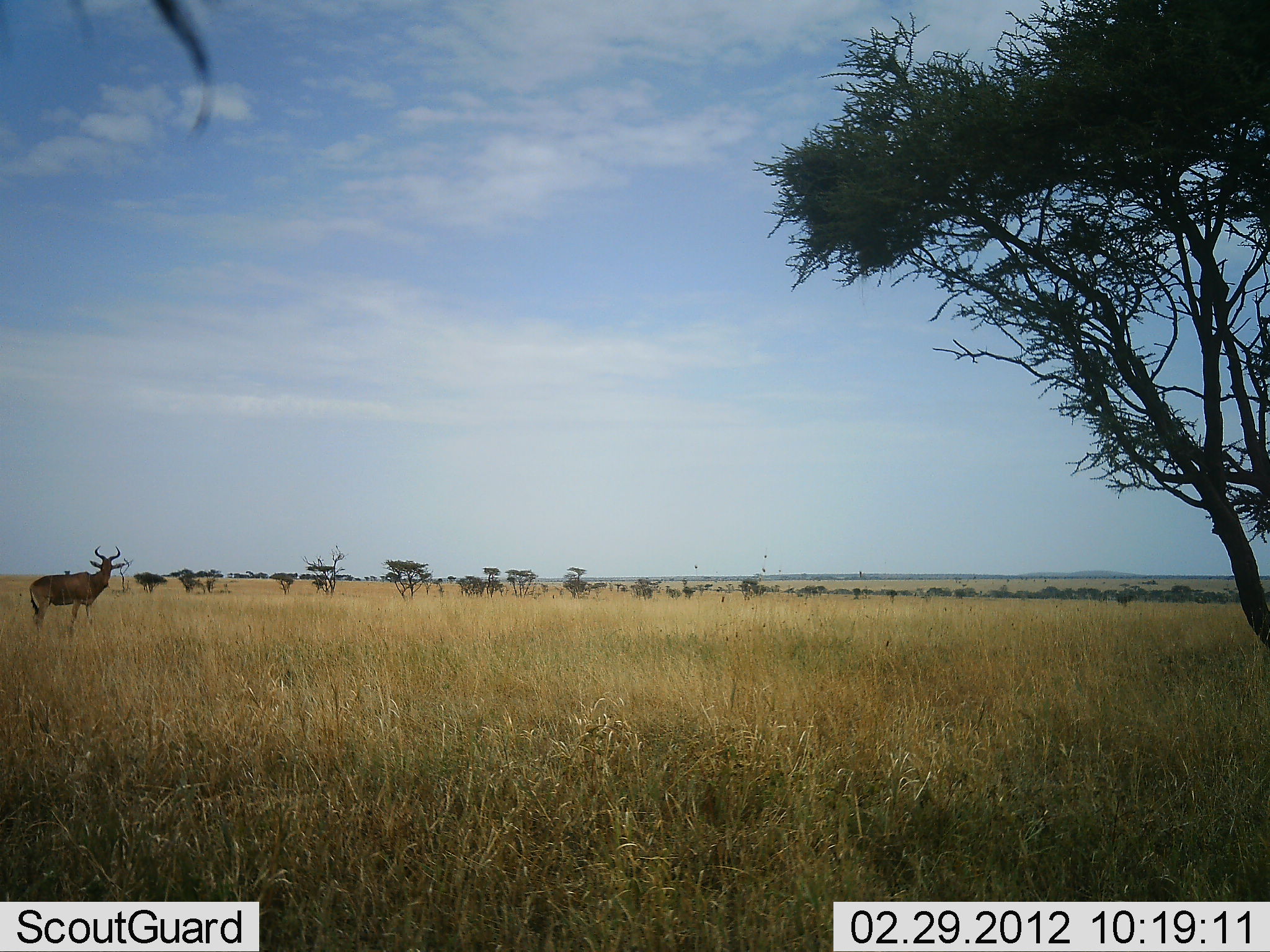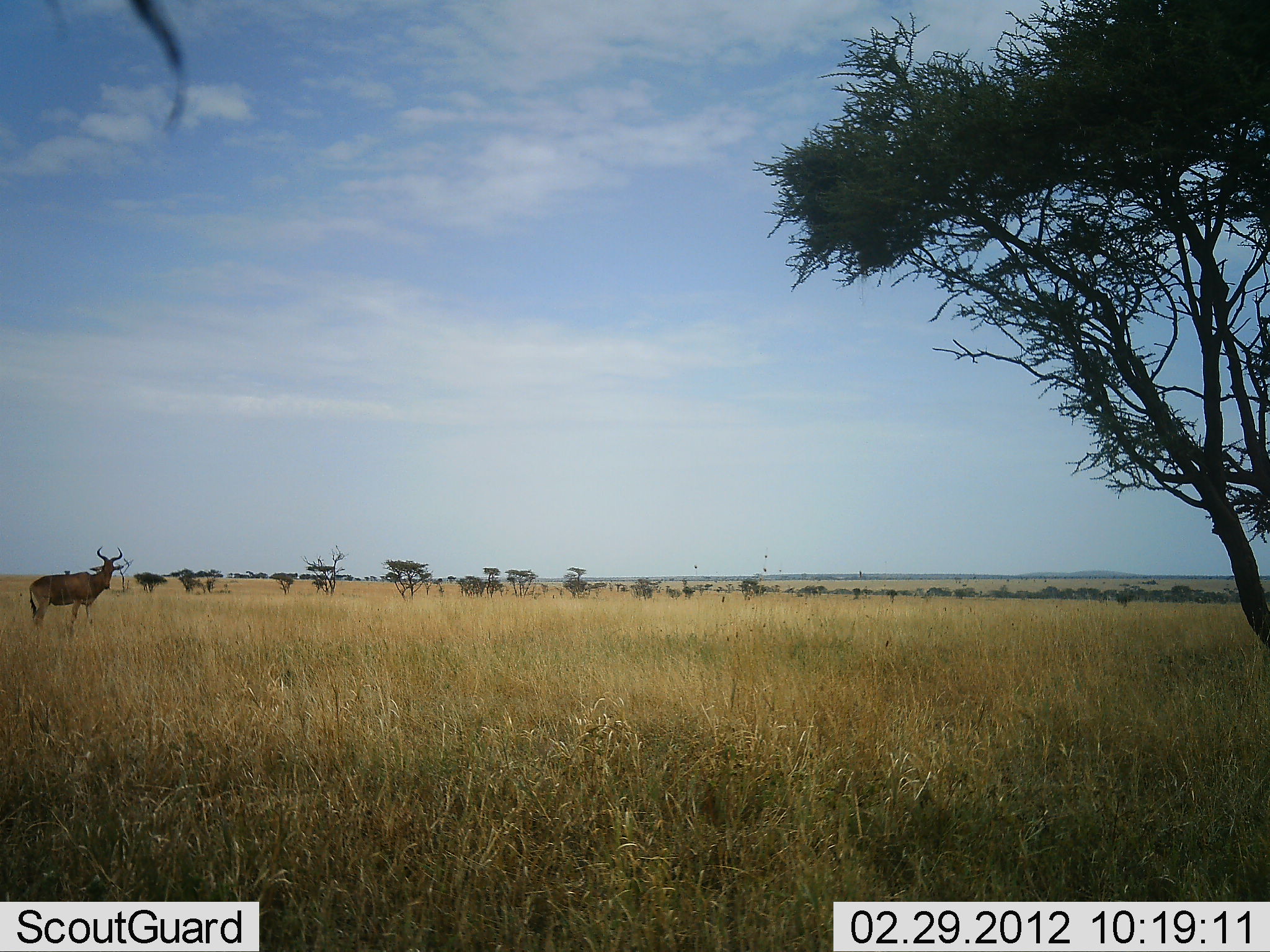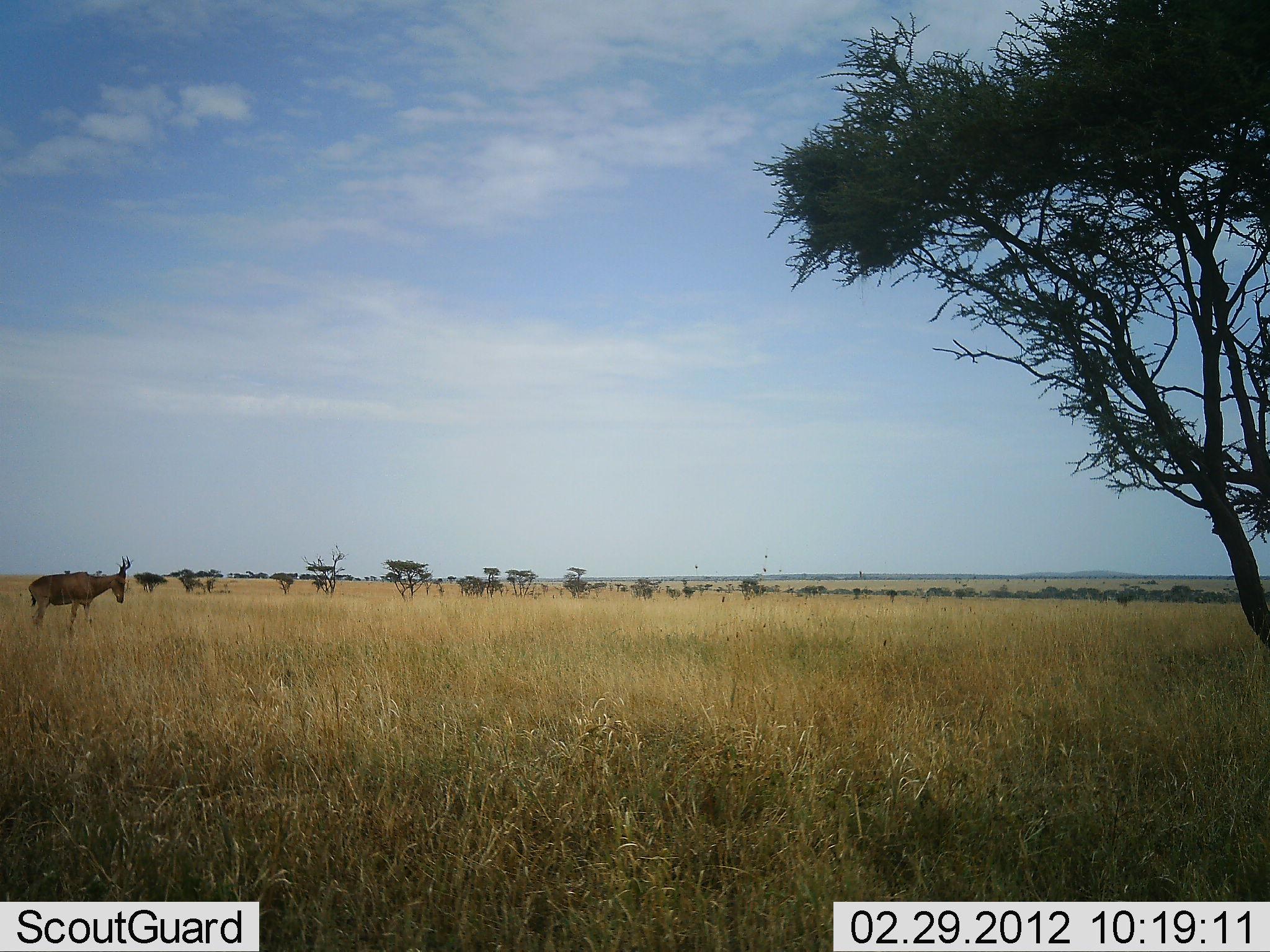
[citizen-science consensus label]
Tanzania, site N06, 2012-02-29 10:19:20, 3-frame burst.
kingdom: Animalia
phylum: Chordata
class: Mammalia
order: Artiodactyla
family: Bovidae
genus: Alcelaphus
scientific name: Alcelaphus buselaphus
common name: hartebeest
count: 1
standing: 100%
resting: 0%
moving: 0%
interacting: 0%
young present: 0%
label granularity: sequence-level